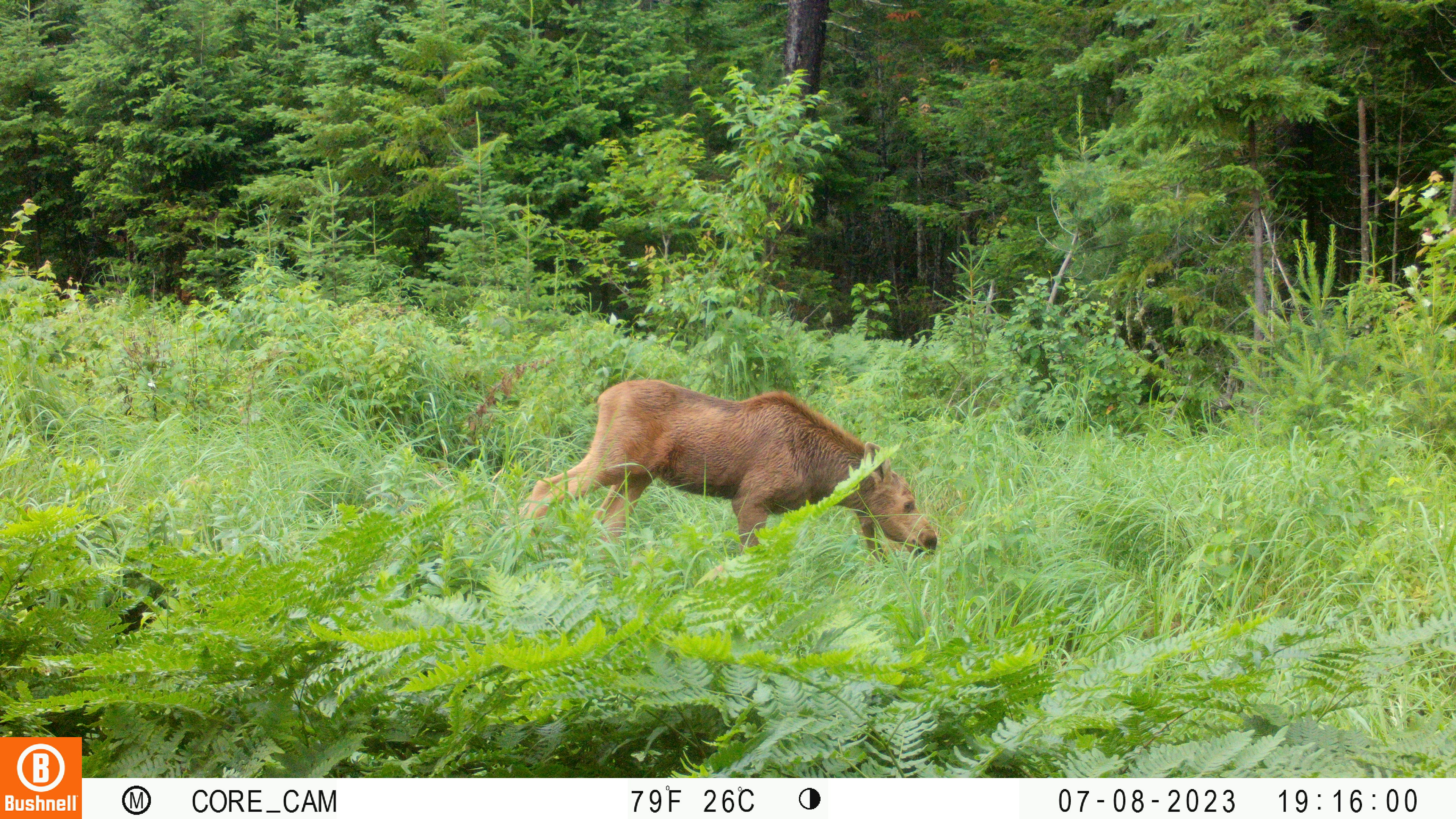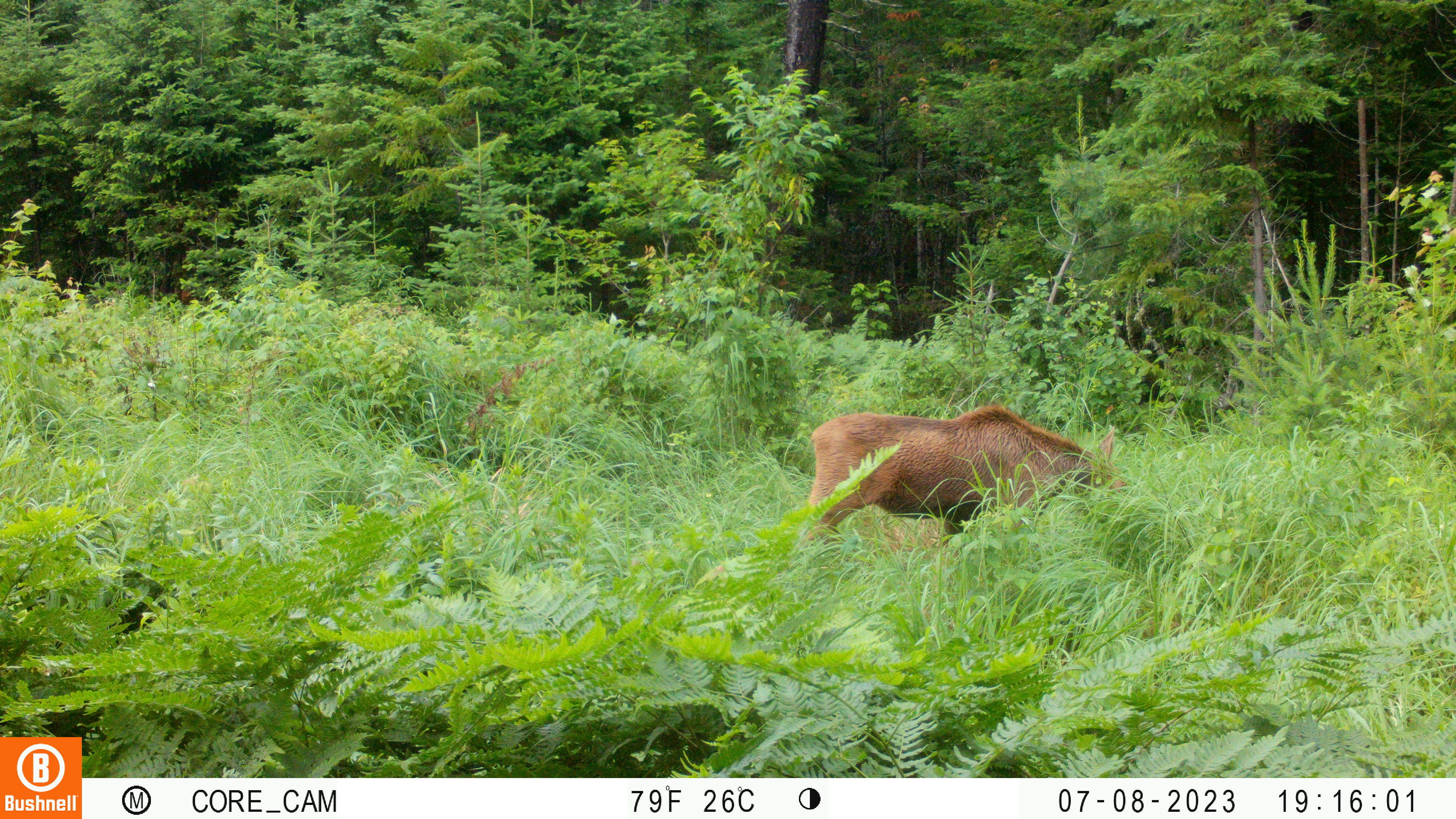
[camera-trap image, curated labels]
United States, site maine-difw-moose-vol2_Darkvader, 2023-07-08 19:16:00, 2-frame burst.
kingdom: Animalia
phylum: Chordata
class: Mammalia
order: Artiodactyla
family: Cervidae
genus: Alces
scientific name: Alces alces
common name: moose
Moose (Alces alces).